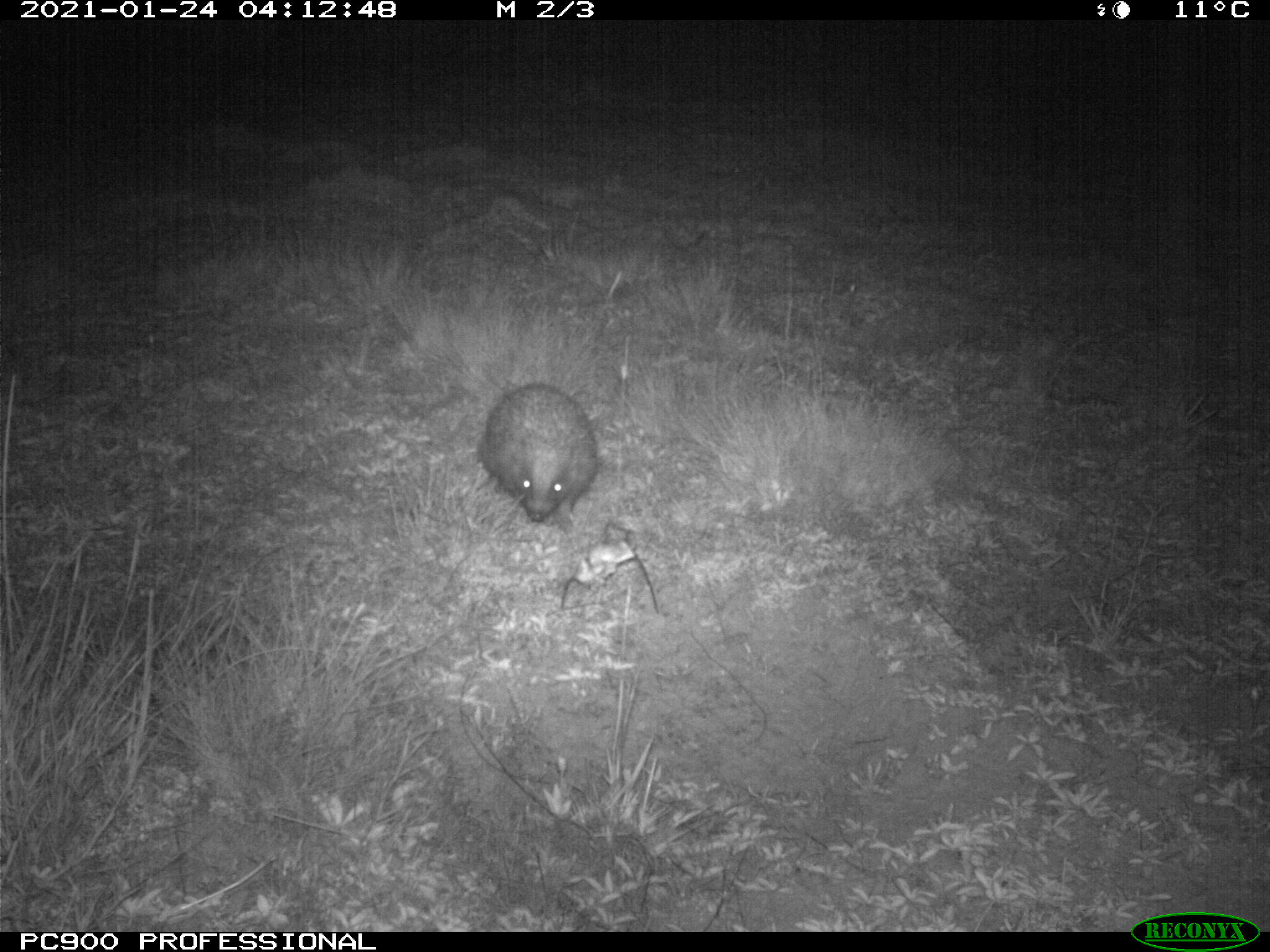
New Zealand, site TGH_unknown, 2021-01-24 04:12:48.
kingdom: Animalia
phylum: Chordata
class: Mammalia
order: Eulipotyphla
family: Erinaceidae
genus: Erinaceus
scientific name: Erinaceus europaeus europaeus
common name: european hedgehog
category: hedgehog